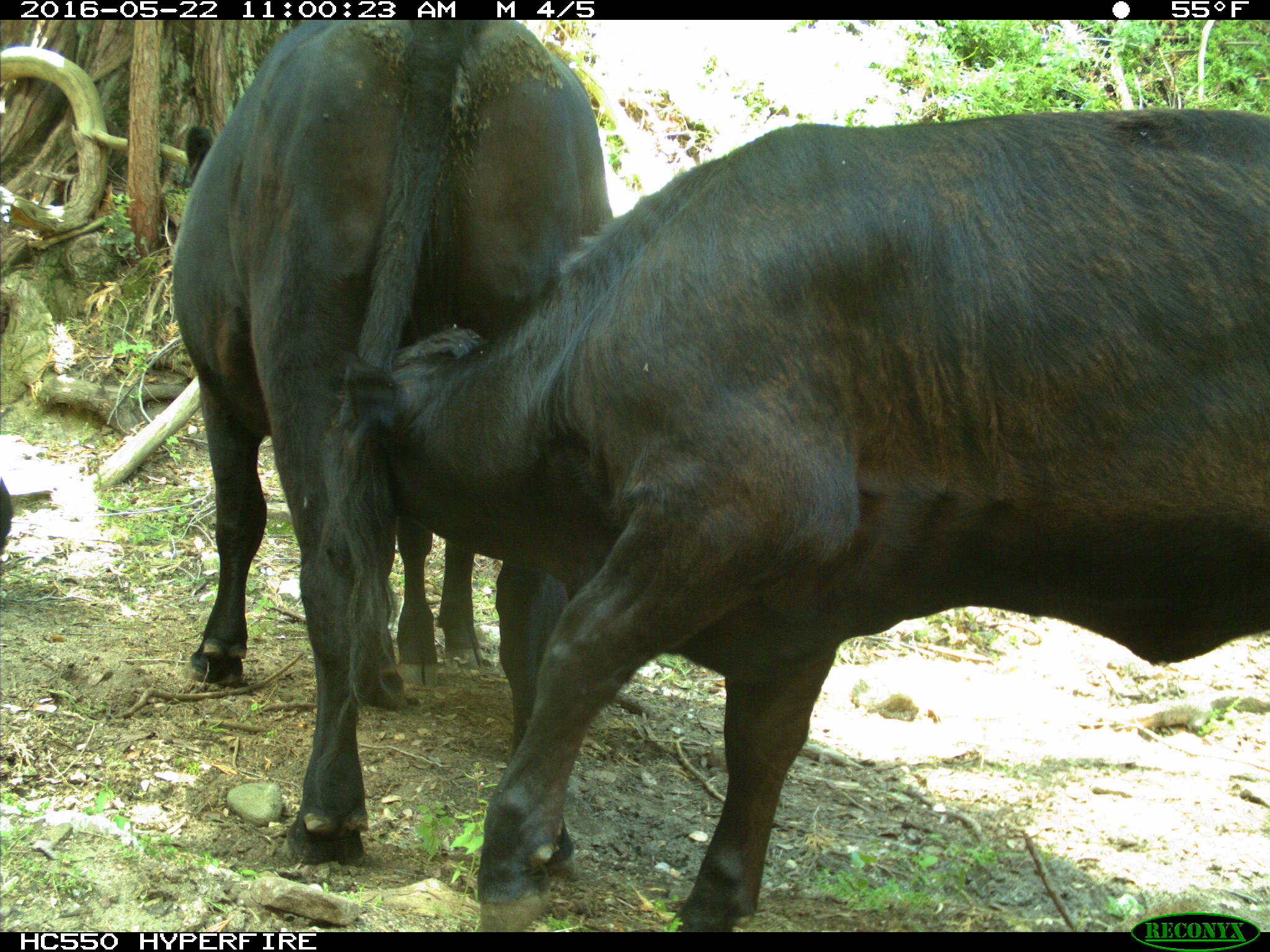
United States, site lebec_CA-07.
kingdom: Animalia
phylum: Chordata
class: Mammalia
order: Artiodactyla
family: Bovidae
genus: Bos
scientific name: Bos taurus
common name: domestic cow